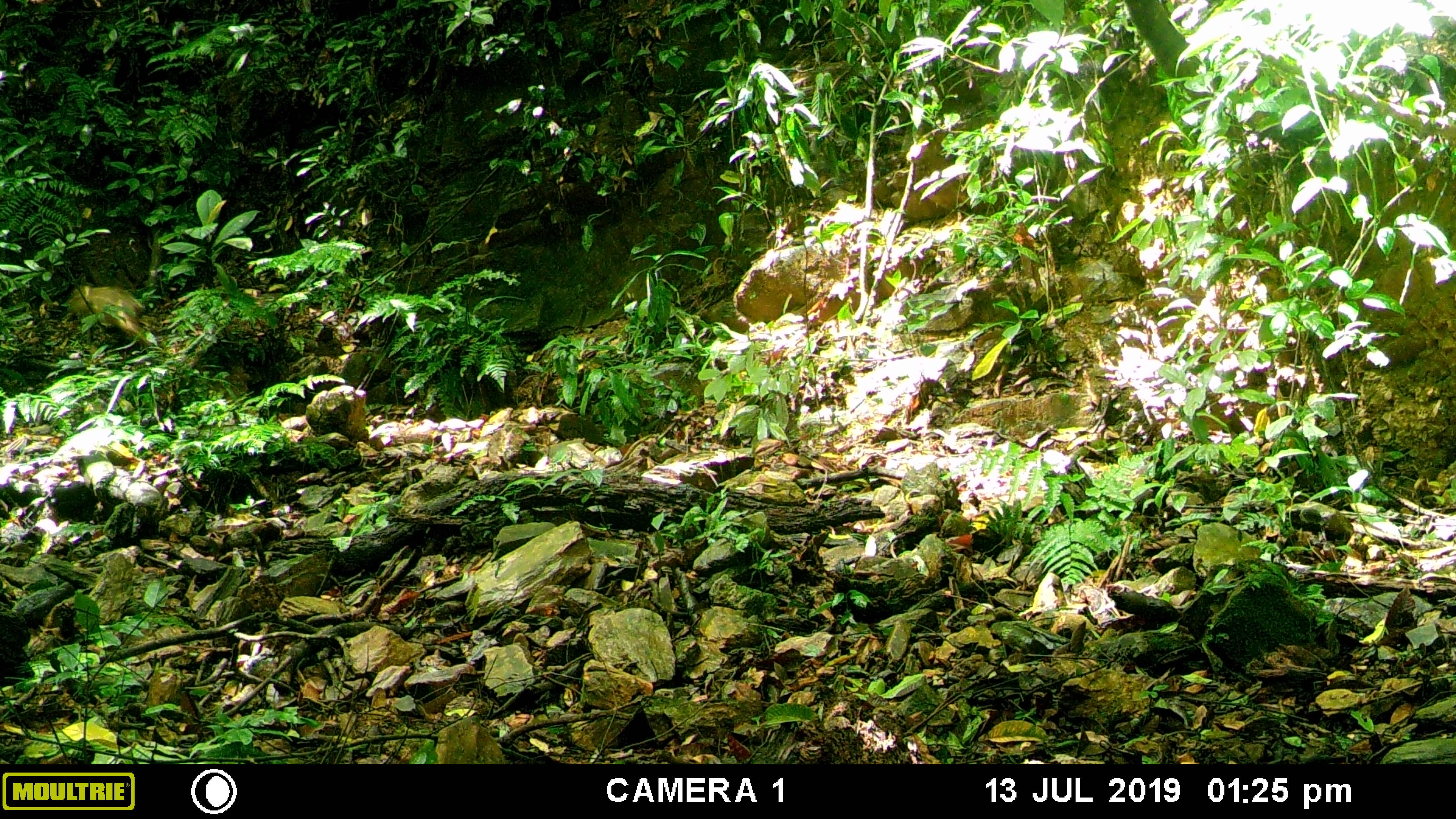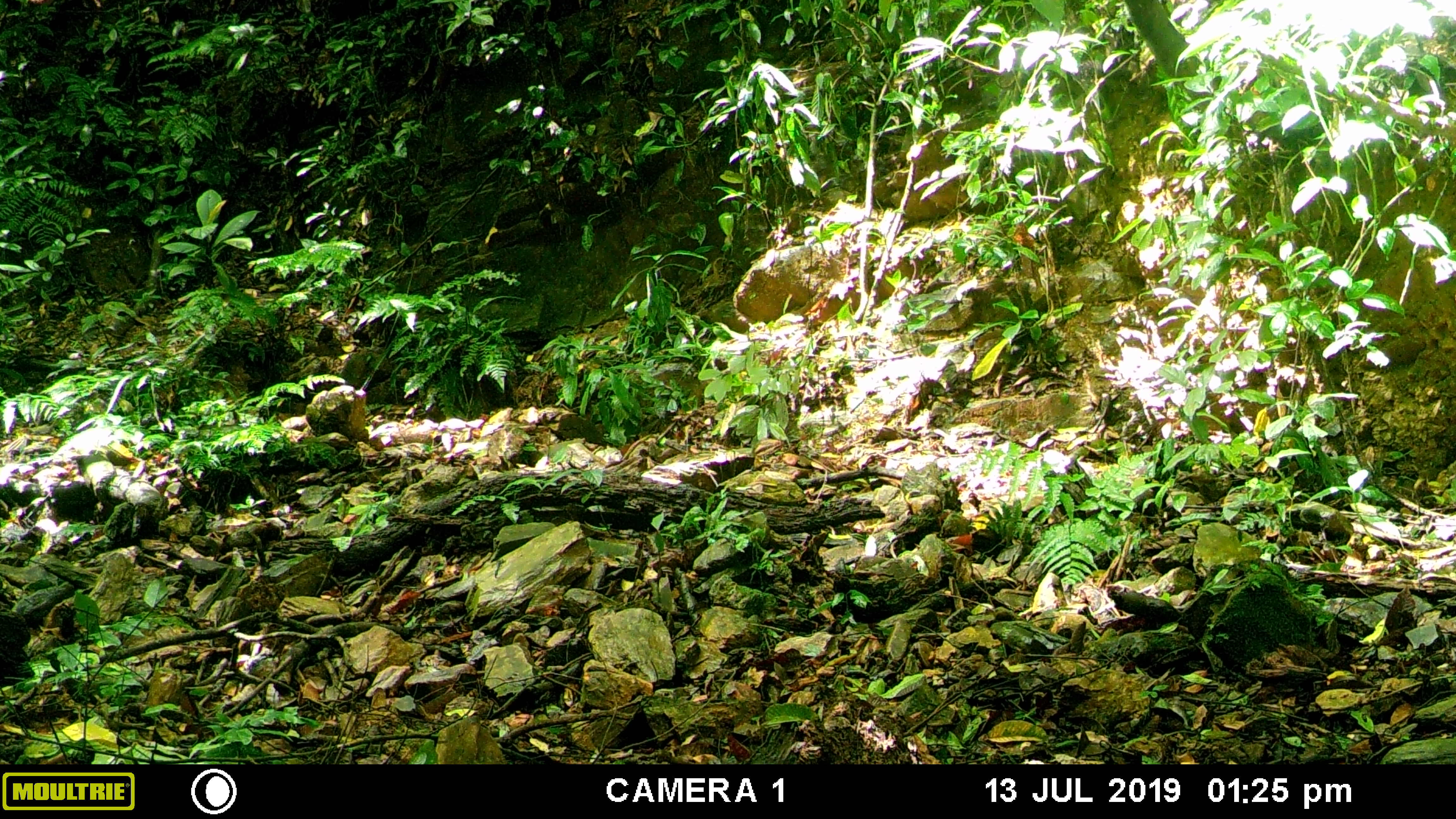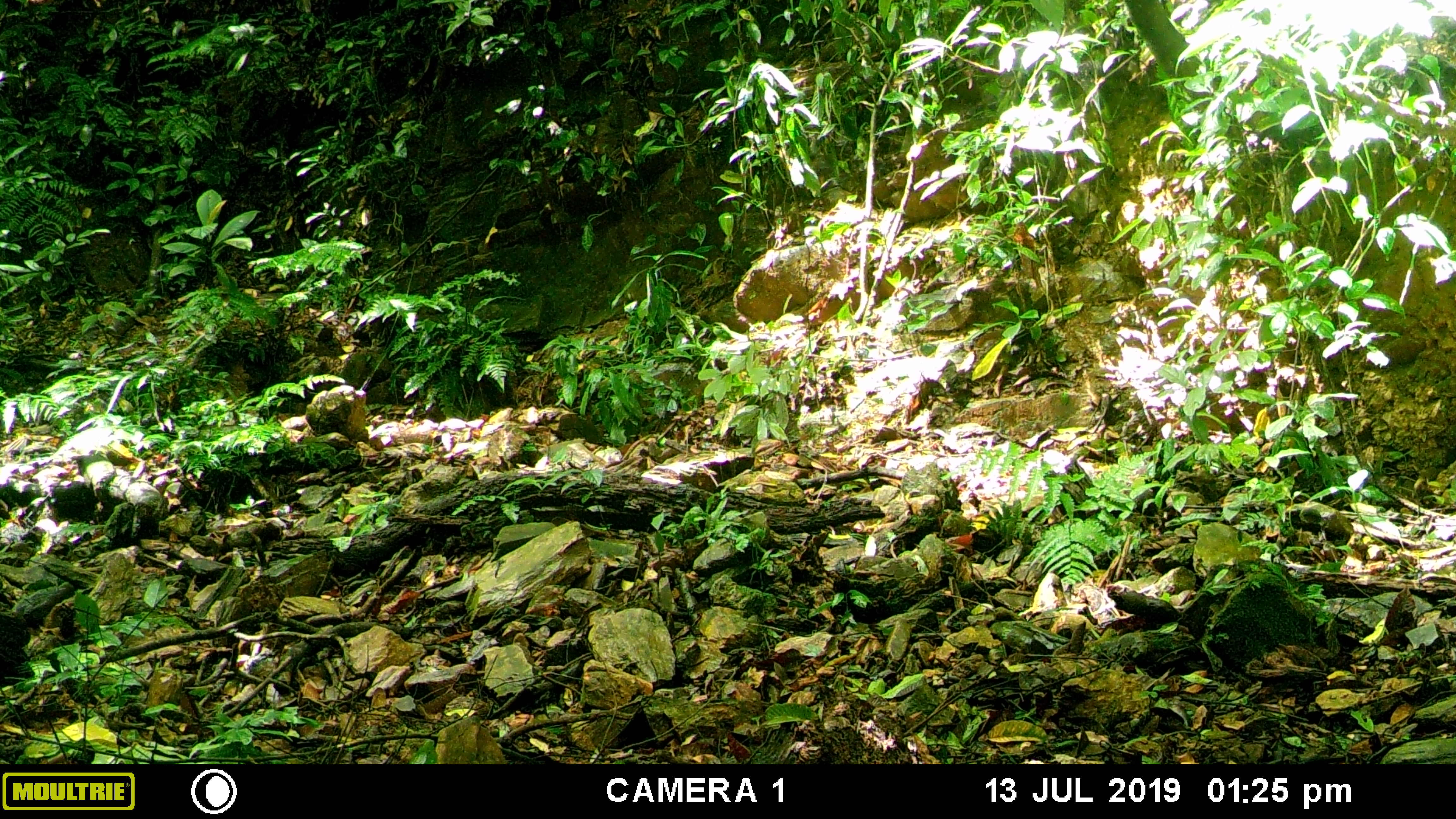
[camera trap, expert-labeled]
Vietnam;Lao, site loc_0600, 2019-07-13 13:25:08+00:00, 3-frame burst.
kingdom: Animalia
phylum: Chordata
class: Mammalia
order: Artiodactyla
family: Suidae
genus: Sus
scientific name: Sus scrofa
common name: eurasian wild pig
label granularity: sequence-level